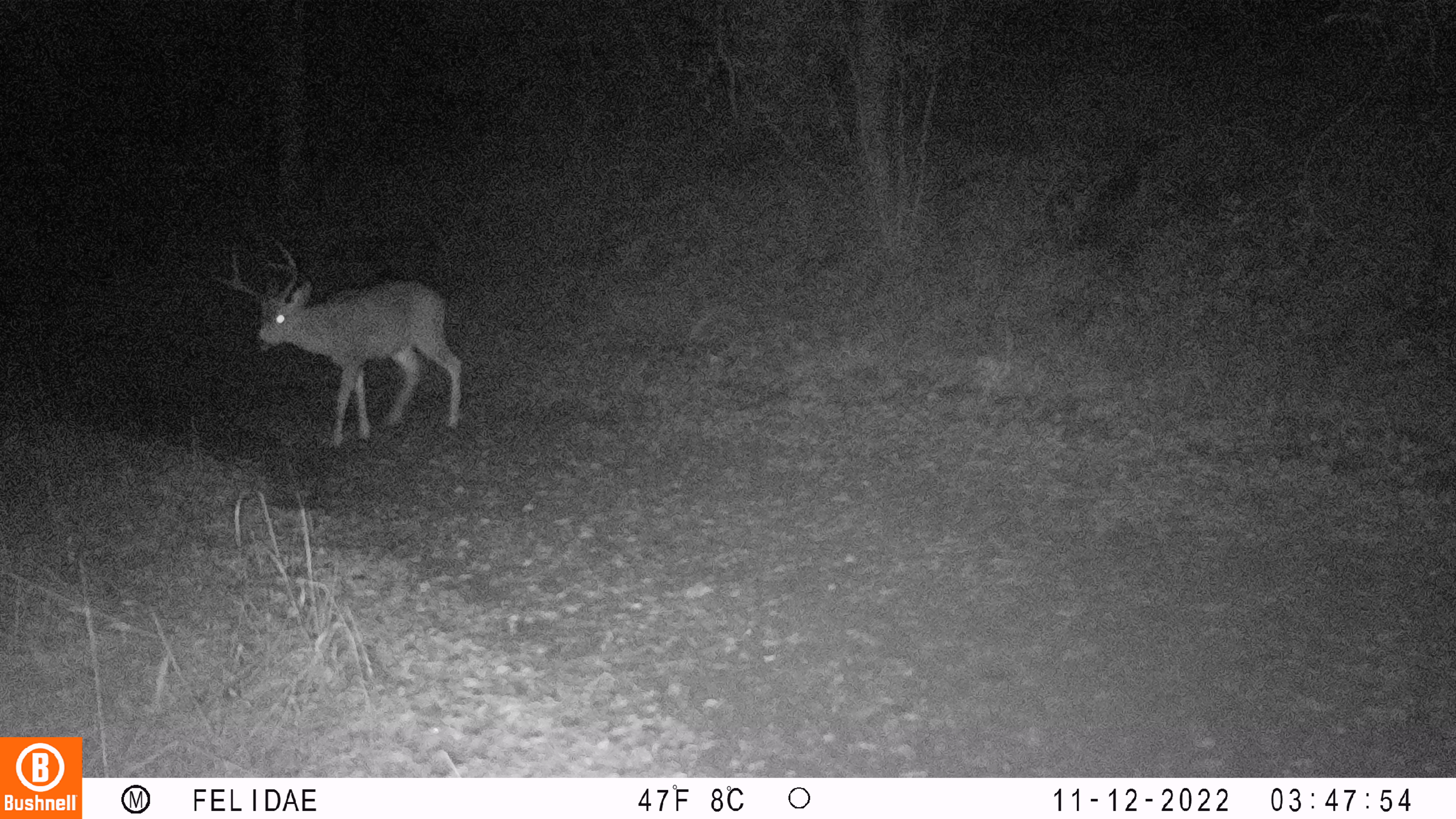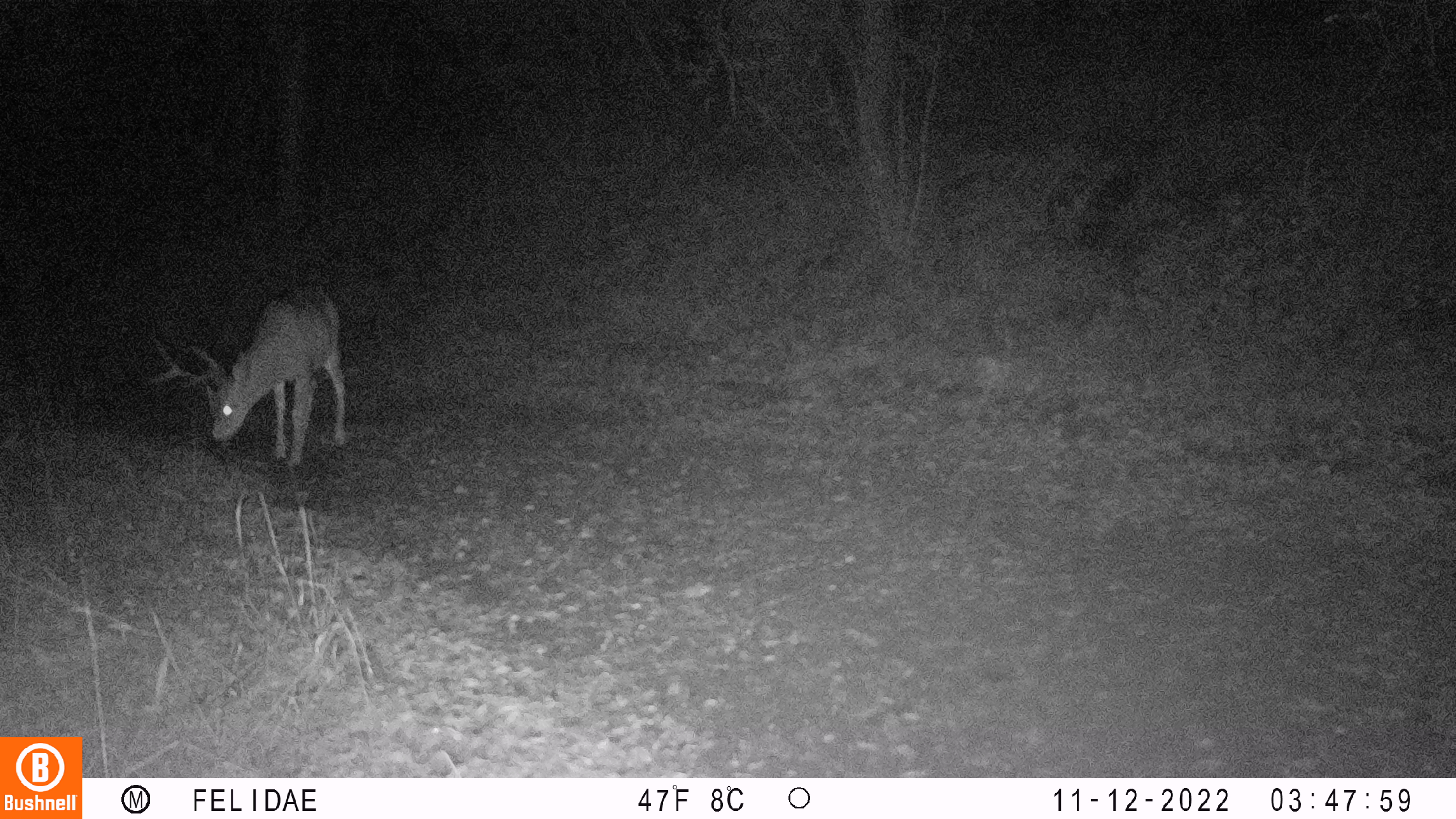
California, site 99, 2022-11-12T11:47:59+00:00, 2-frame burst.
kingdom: Animalia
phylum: Chordata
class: Mammalia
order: Artiodactyla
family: Cervidae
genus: Odocoileus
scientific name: Odocoileus hemionus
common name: mule deer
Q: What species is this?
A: Mule deer (Odocoileus hemionus).